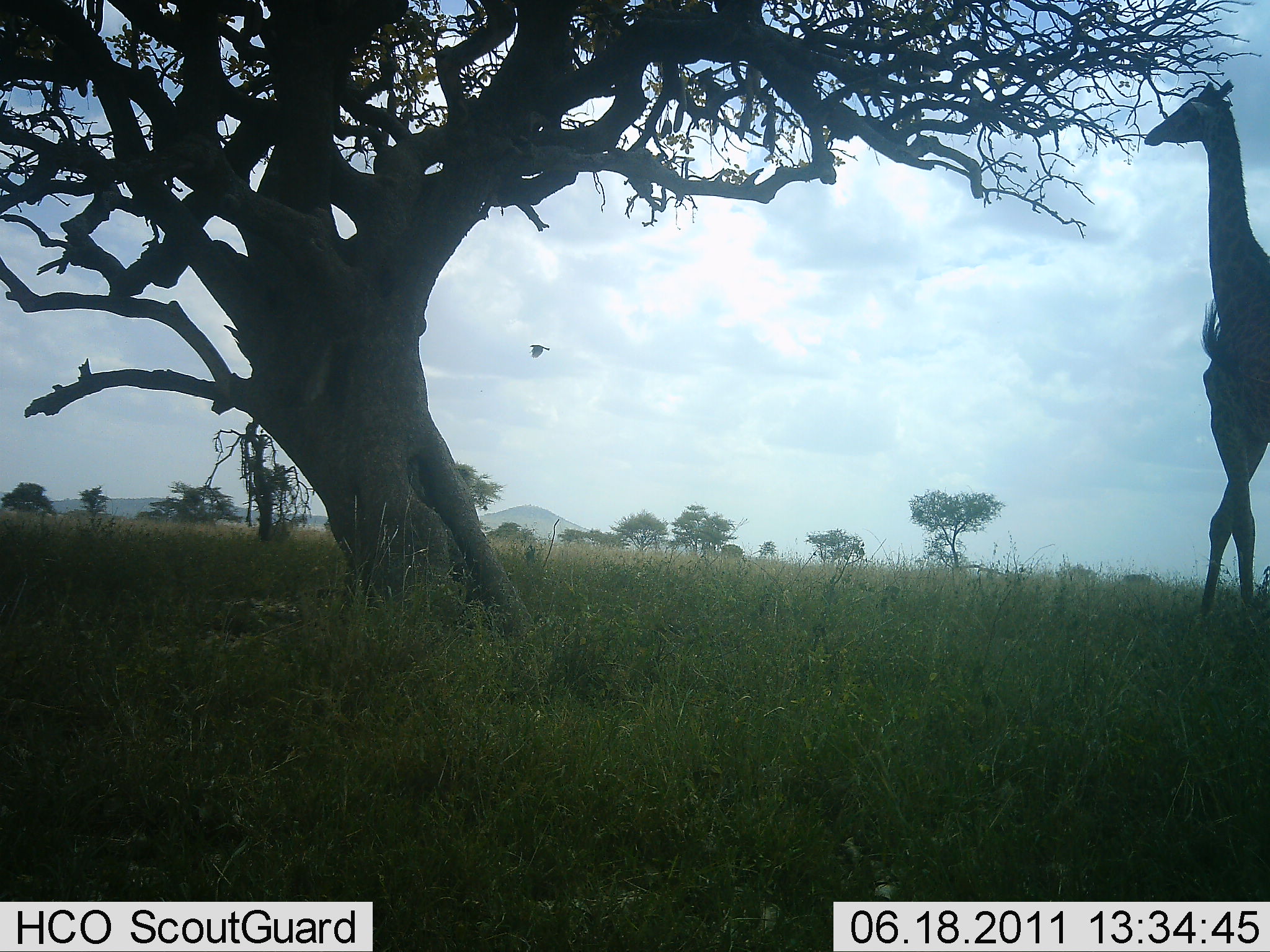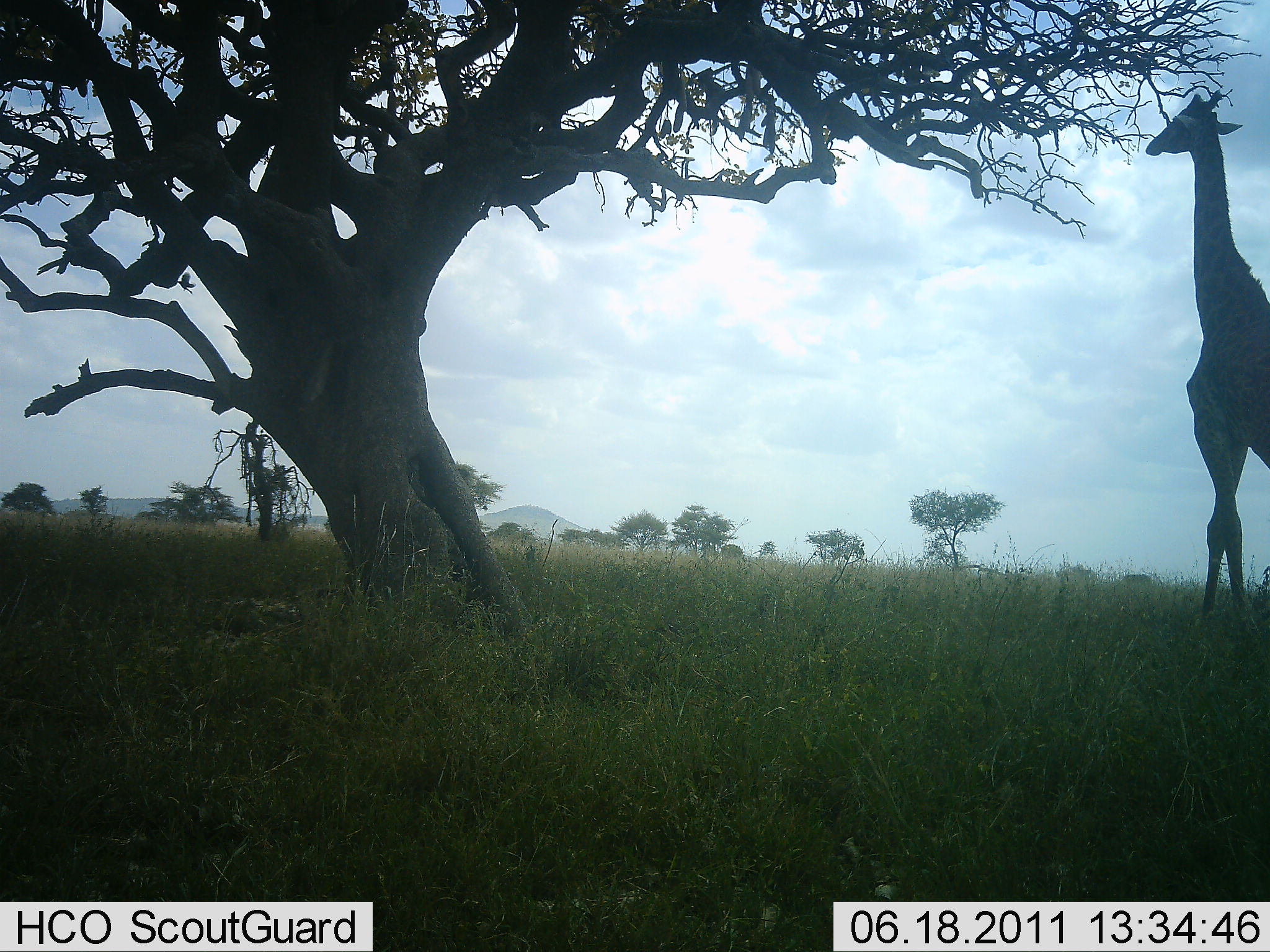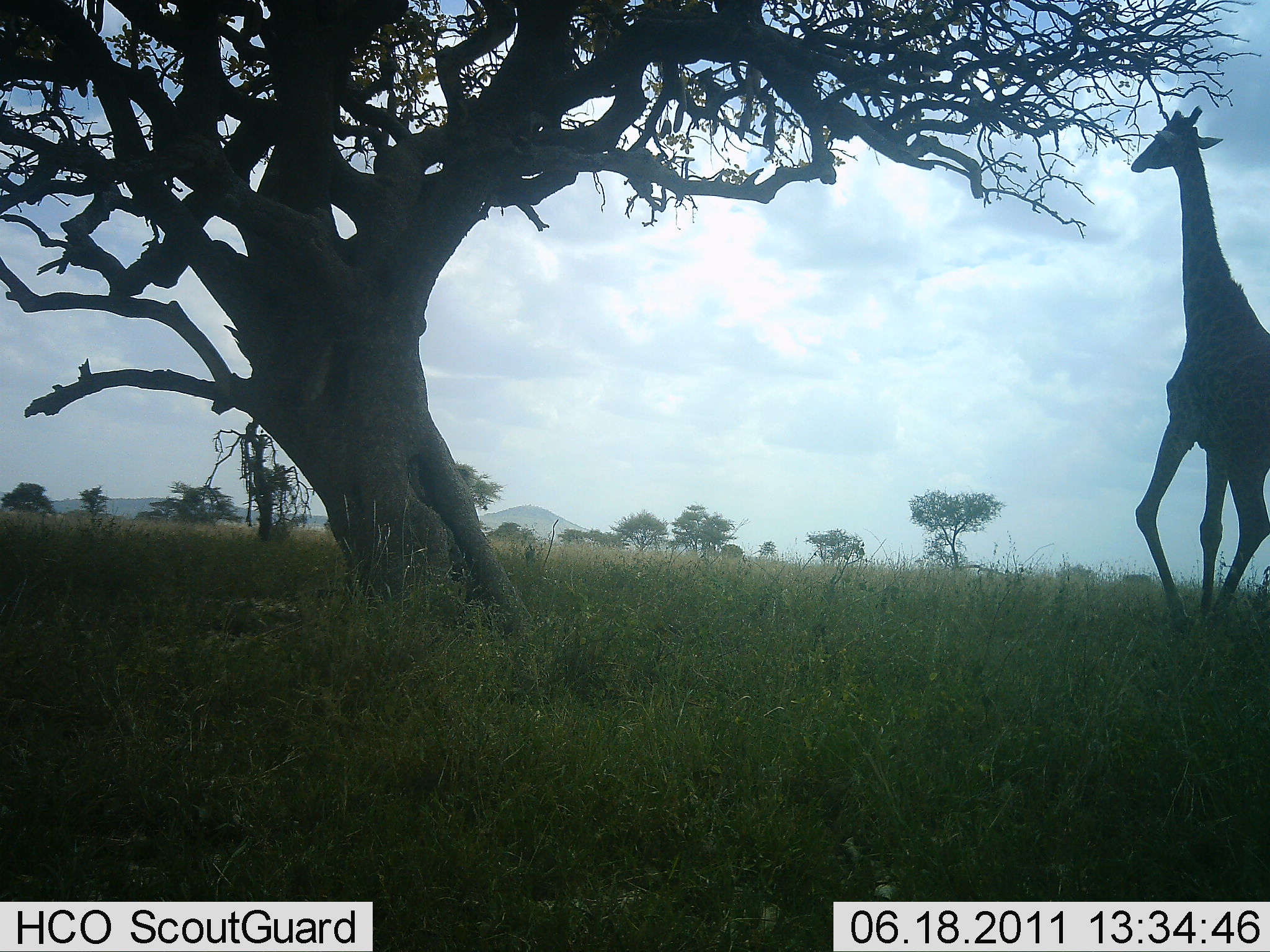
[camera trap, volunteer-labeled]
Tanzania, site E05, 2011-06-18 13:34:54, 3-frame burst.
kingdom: Animalia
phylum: Chordata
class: Mammalia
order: Artiodactyla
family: Giraffidae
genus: Giraffa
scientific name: Giraffa camelopardalis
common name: giraffe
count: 1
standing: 47%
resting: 0%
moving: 47%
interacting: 0%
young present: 0%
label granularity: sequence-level